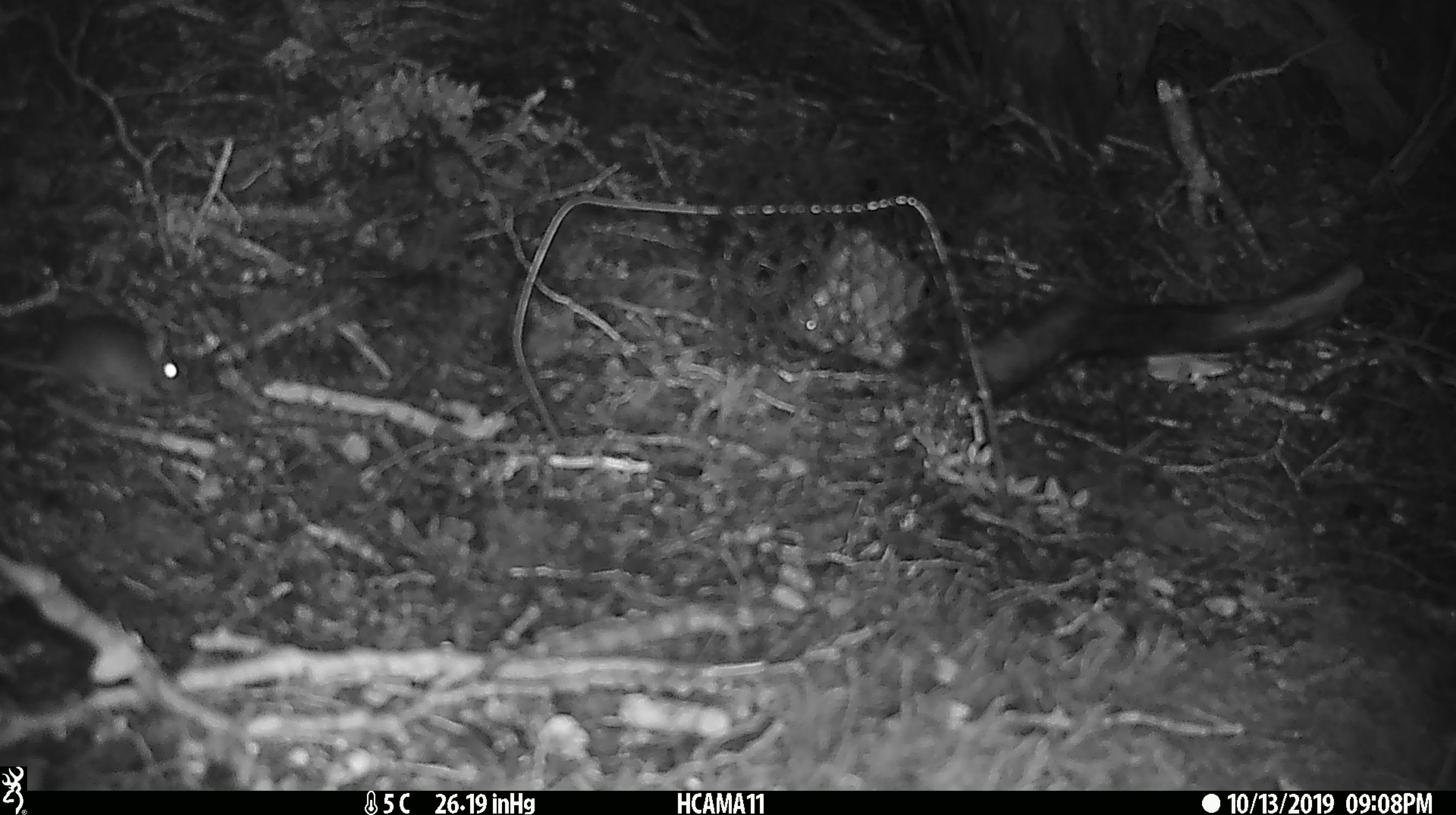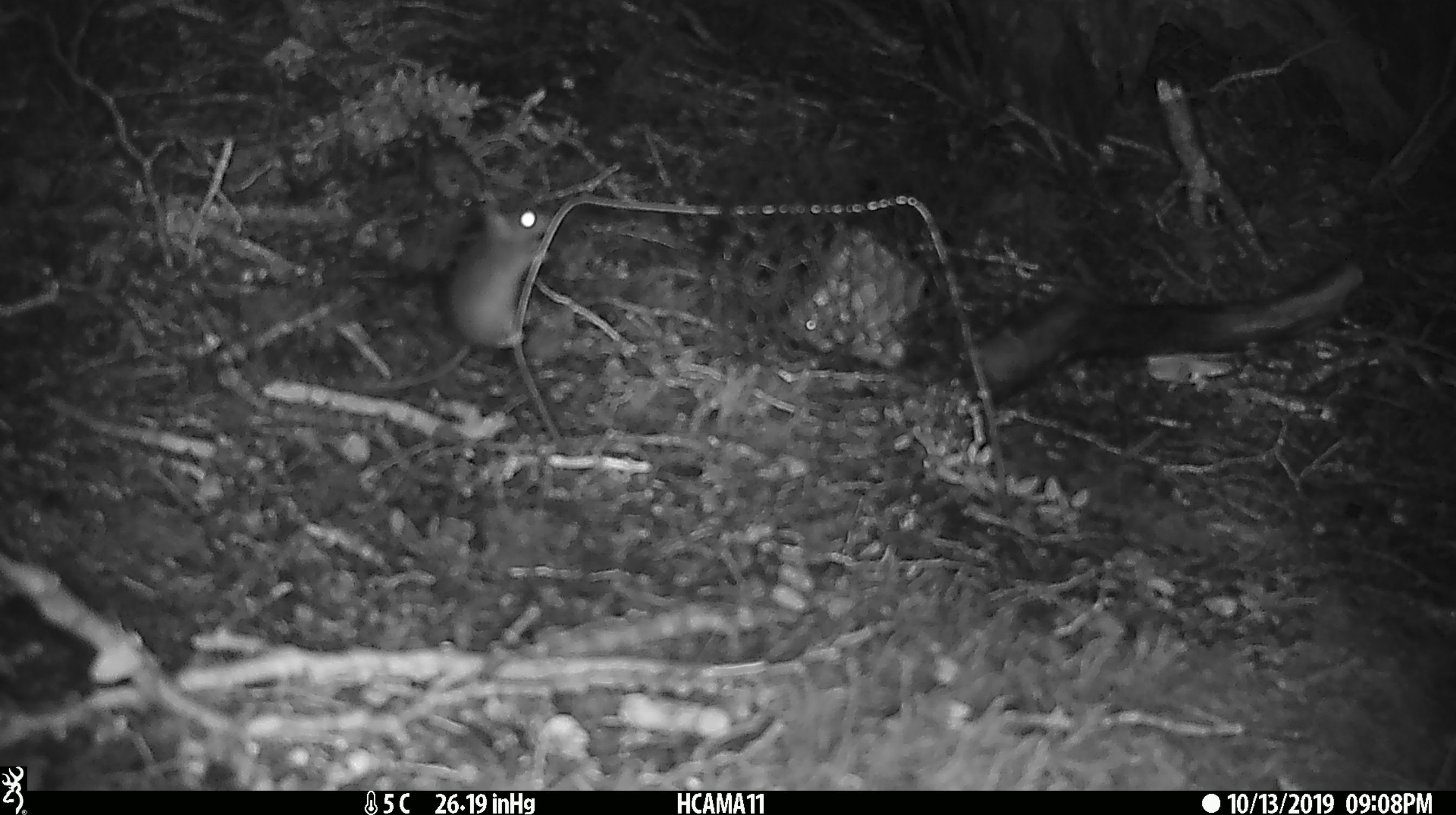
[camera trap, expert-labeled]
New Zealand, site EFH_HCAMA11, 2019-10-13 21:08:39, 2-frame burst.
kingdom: Animalia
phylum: Chordata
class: Mammalia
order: Rodentia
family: Muridae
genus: Mus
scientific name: Mus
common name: mouse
Mouse (Mus).